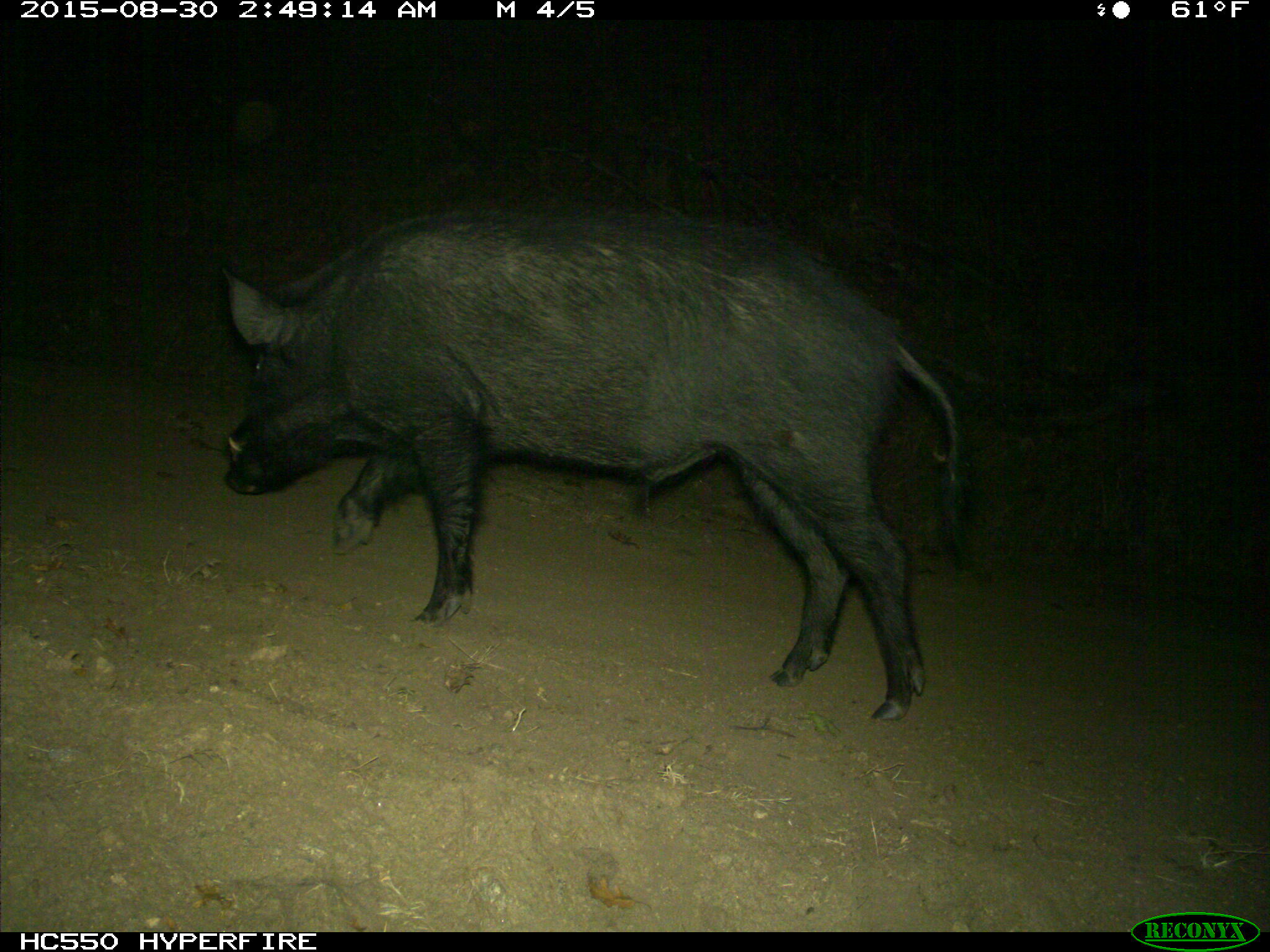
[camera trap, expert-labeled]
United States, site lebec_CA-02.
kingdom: Animalia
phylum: Chordata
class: Mammalia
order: Artiodactyla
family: Suidae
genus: Sus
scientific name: Sus scrofa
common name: wild boar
Sus scrofa (wild boar).